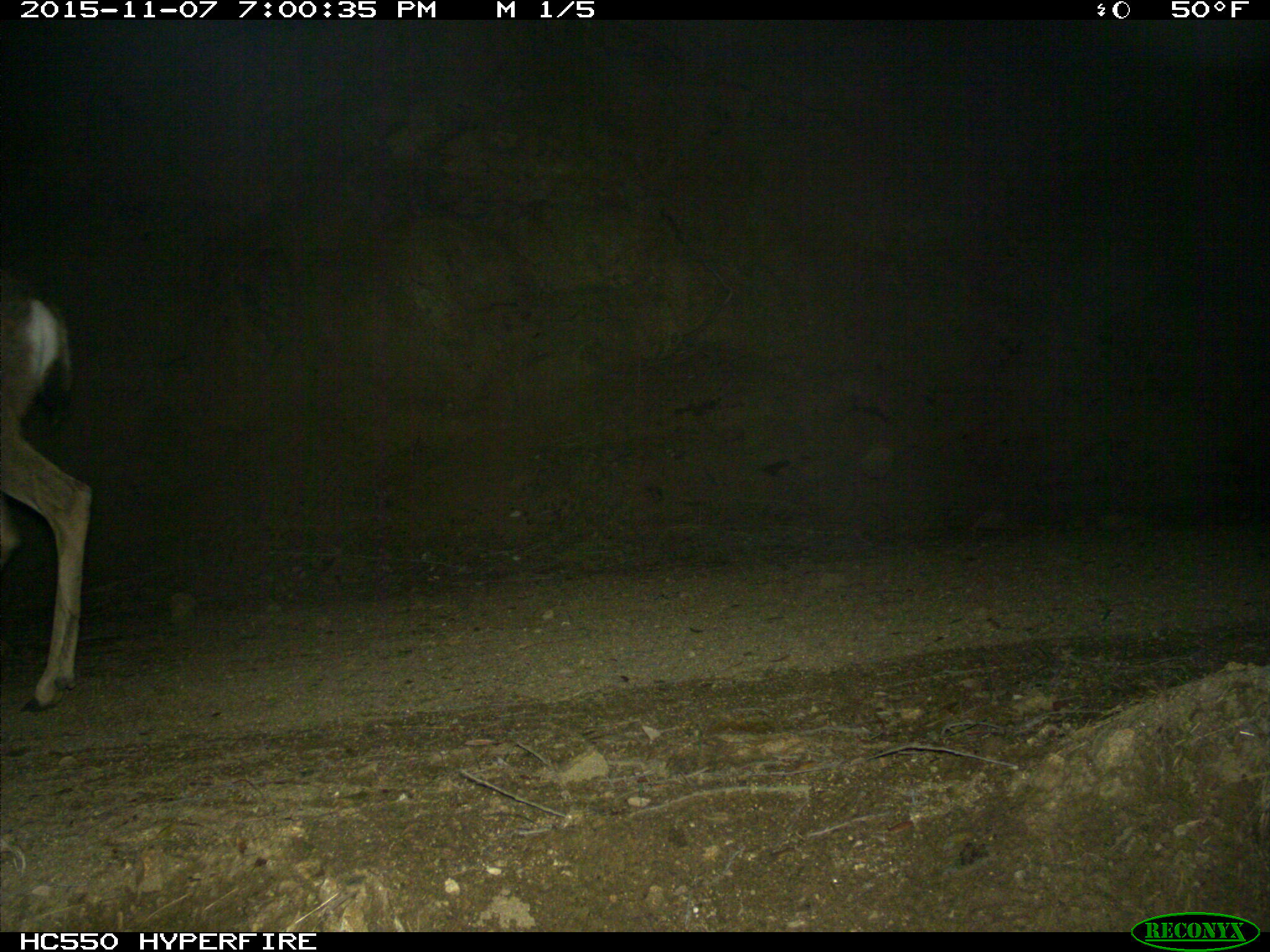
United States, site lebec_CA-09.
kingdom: Animalia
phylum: Chordata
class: Mammalia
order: Artiodactyla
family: Cervidae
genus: Odocoileus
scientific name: Odocoileus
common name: deer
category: unidentified deer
Unidentified deer (deer) (Odocoileus).